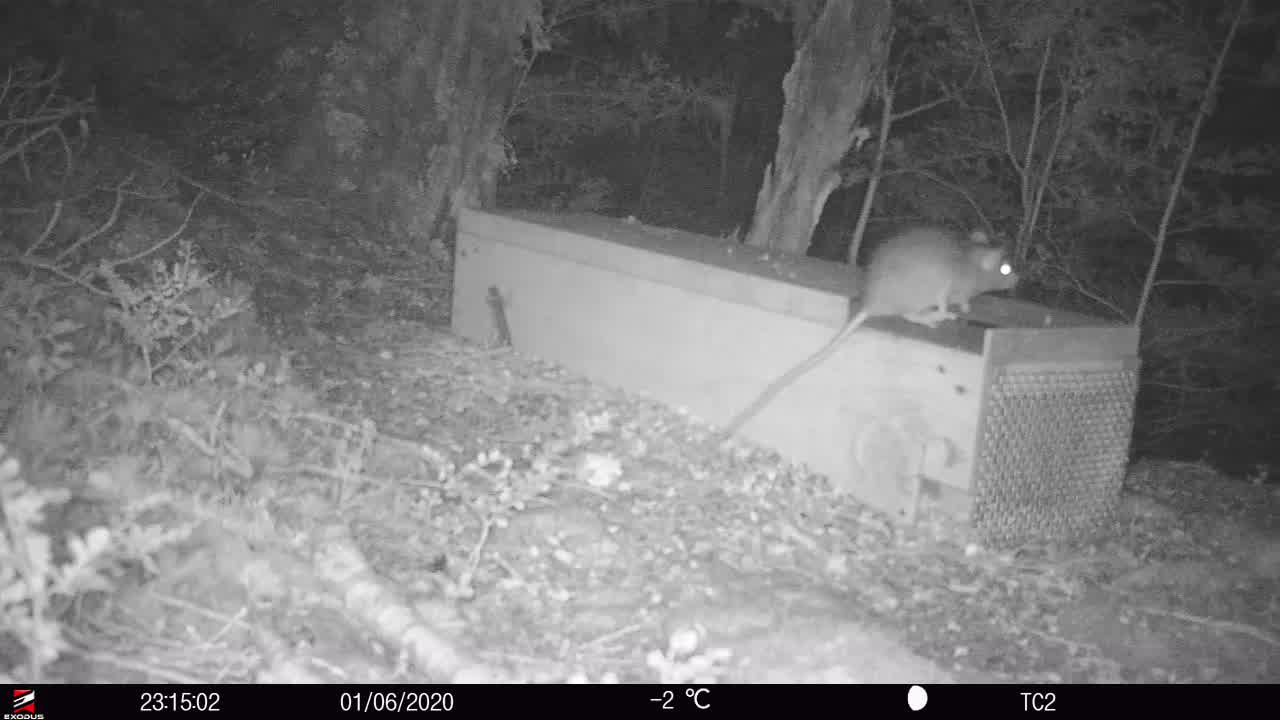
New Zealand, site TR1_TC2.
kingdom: Animalia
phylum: Chordata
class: Mammalia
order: Rodentia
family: Muridae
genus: Rattus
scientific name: Rattus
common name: rat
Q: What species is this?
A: Rat (Rattus).